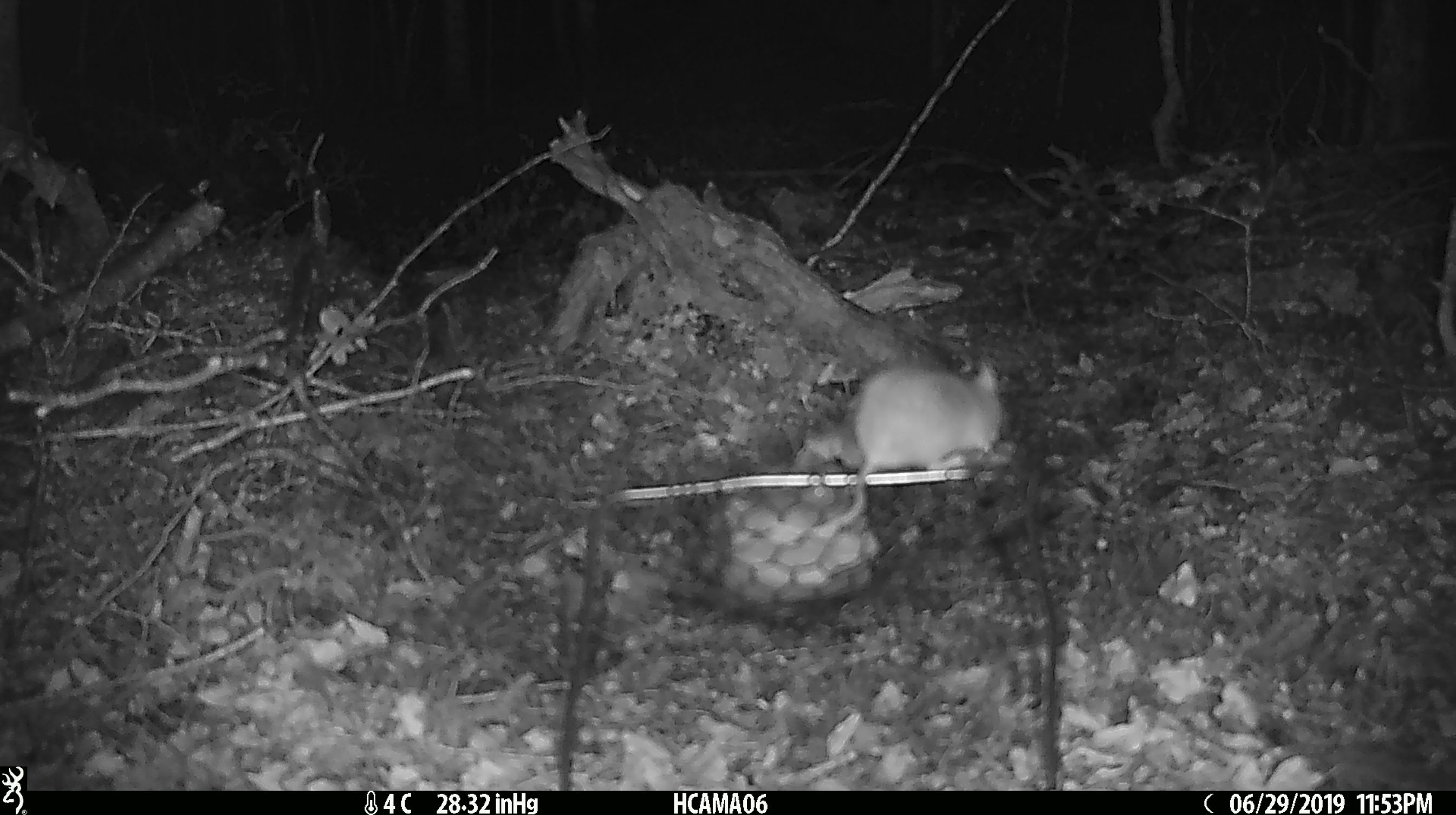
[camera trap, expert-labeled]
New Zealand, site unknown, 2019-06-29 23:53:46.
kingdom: Animalia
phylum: Chordata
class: Mammalia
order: Rodentia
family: Muridae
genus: Mus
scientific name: Mus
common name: mouse